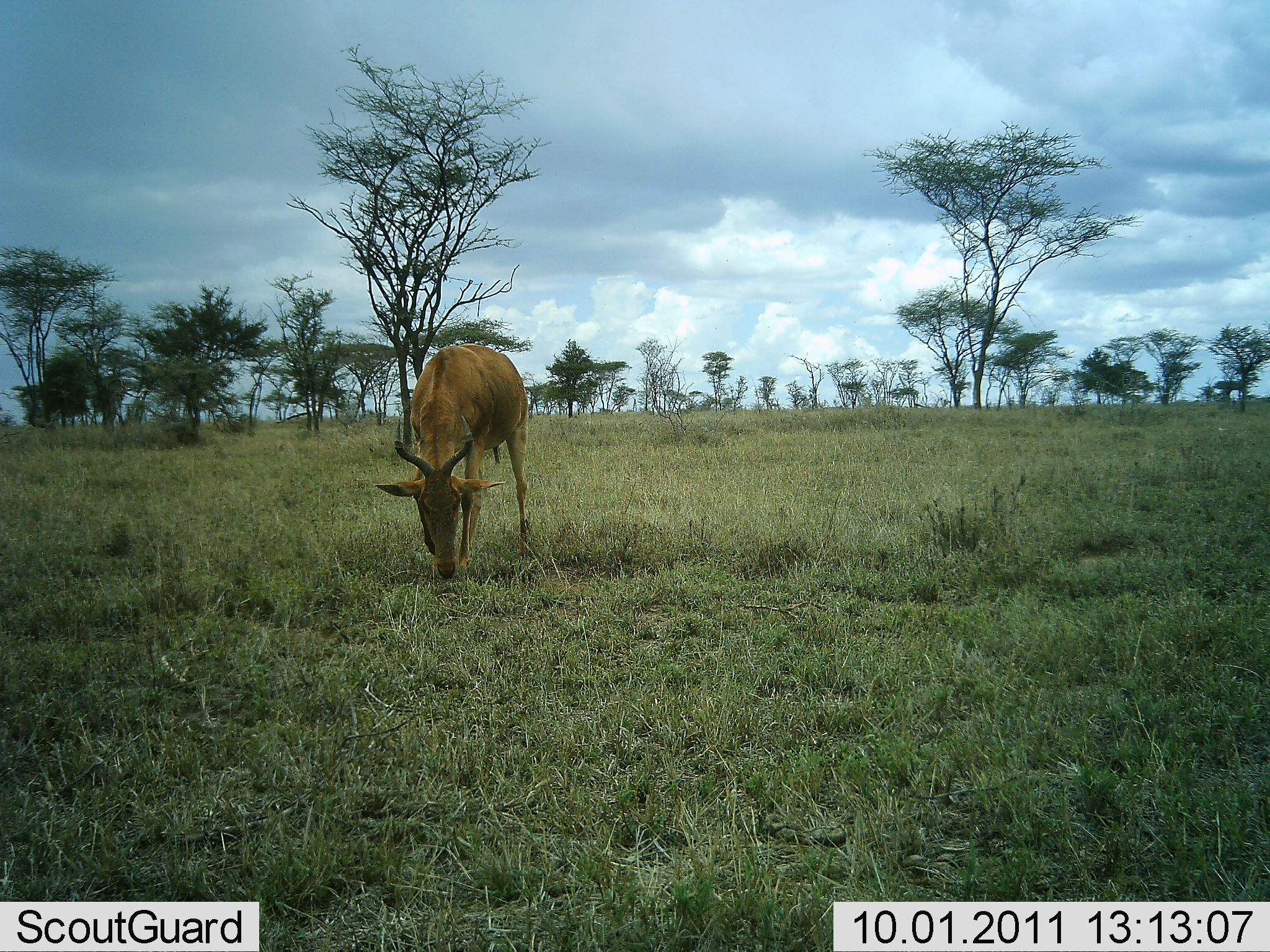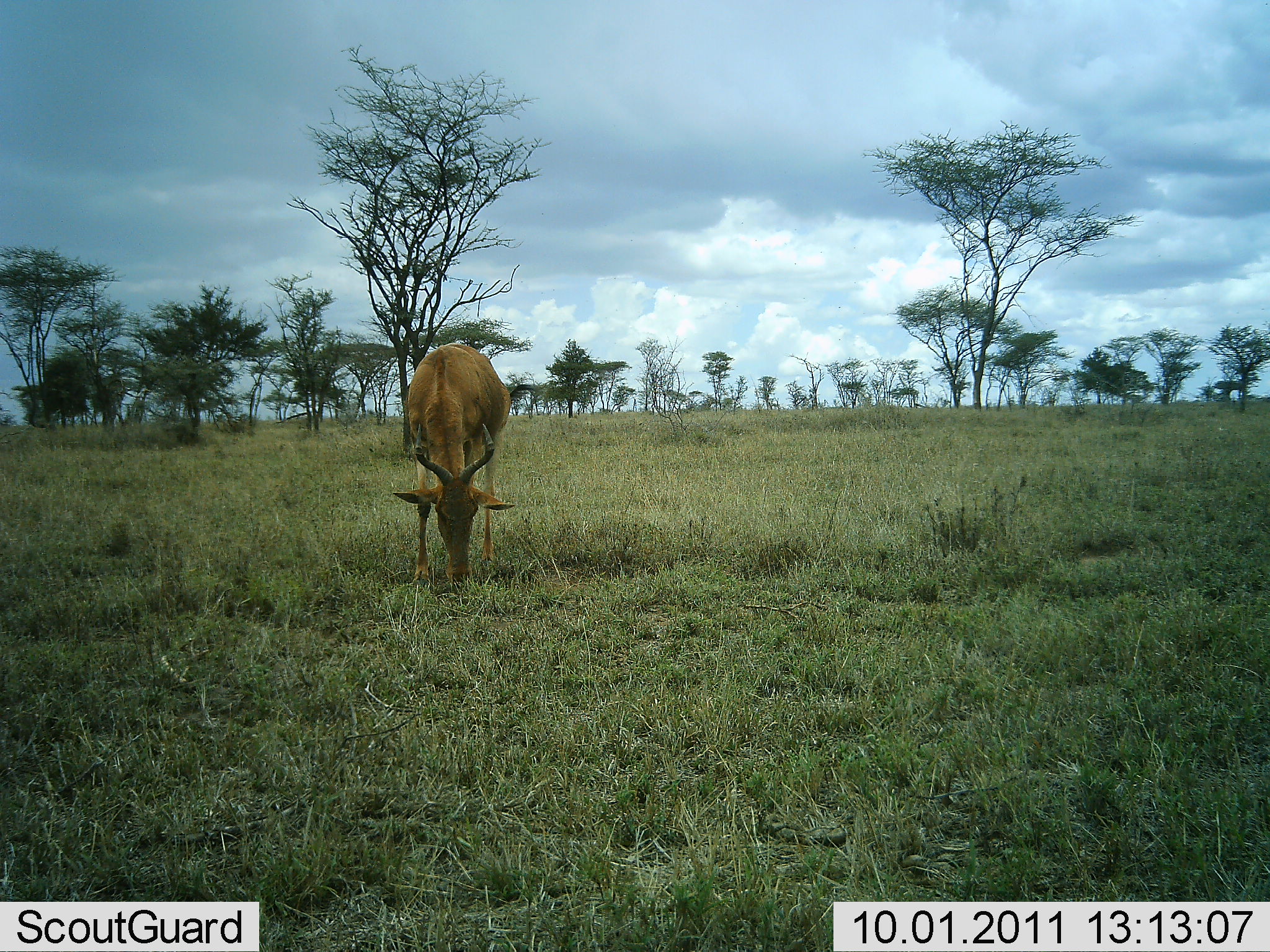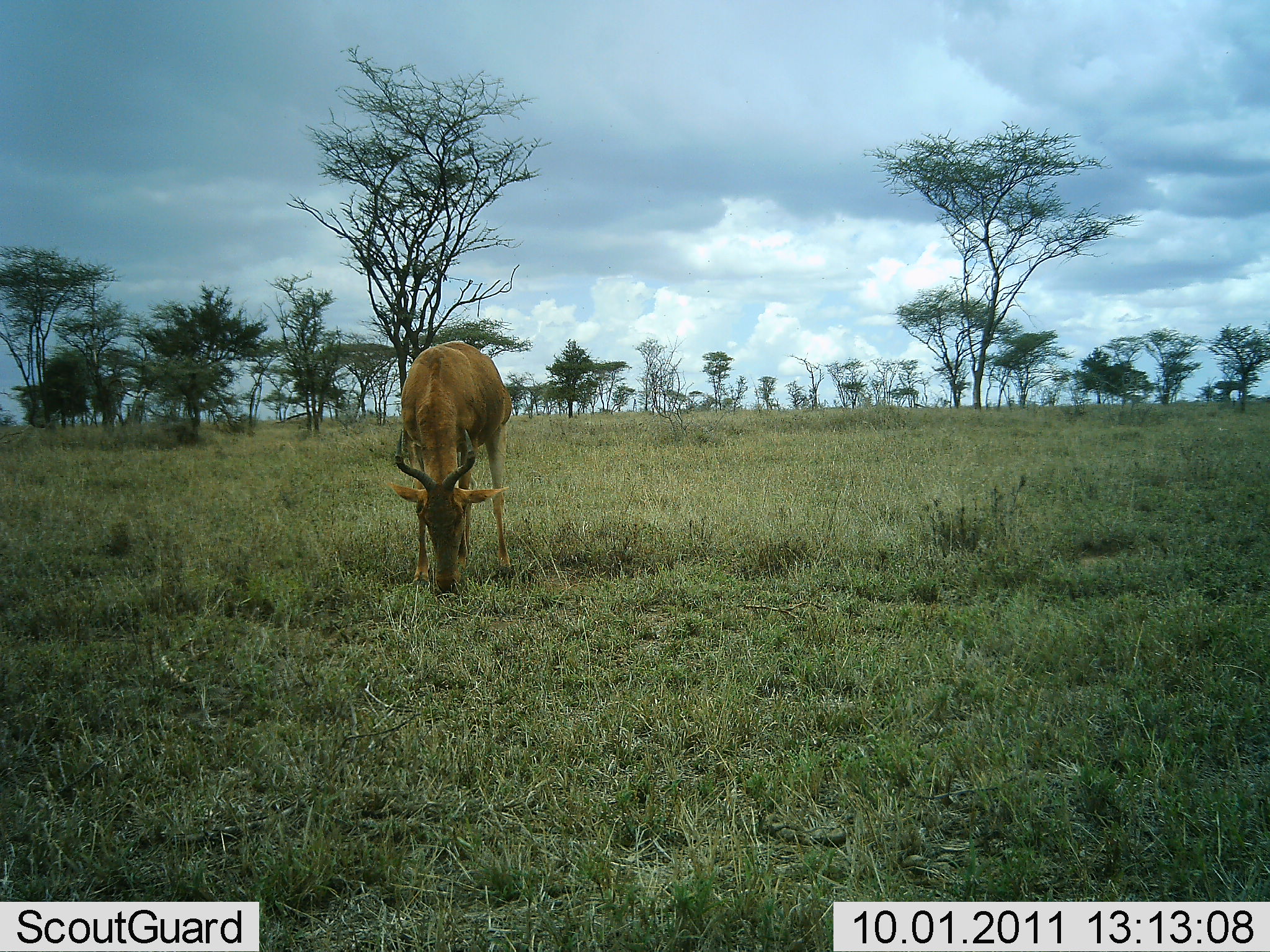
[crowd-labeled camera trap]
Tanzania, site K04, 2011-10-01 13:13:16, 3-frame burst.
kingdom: Animalia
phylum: Chordata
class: Mammalia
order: Artiodactyla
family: Bovidae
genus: Alcelaphus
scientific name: Alcelaphus buselaphus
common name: hartebeest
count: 1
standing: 18%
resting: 0%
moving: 0%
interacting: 0%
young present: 0%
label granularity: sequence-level